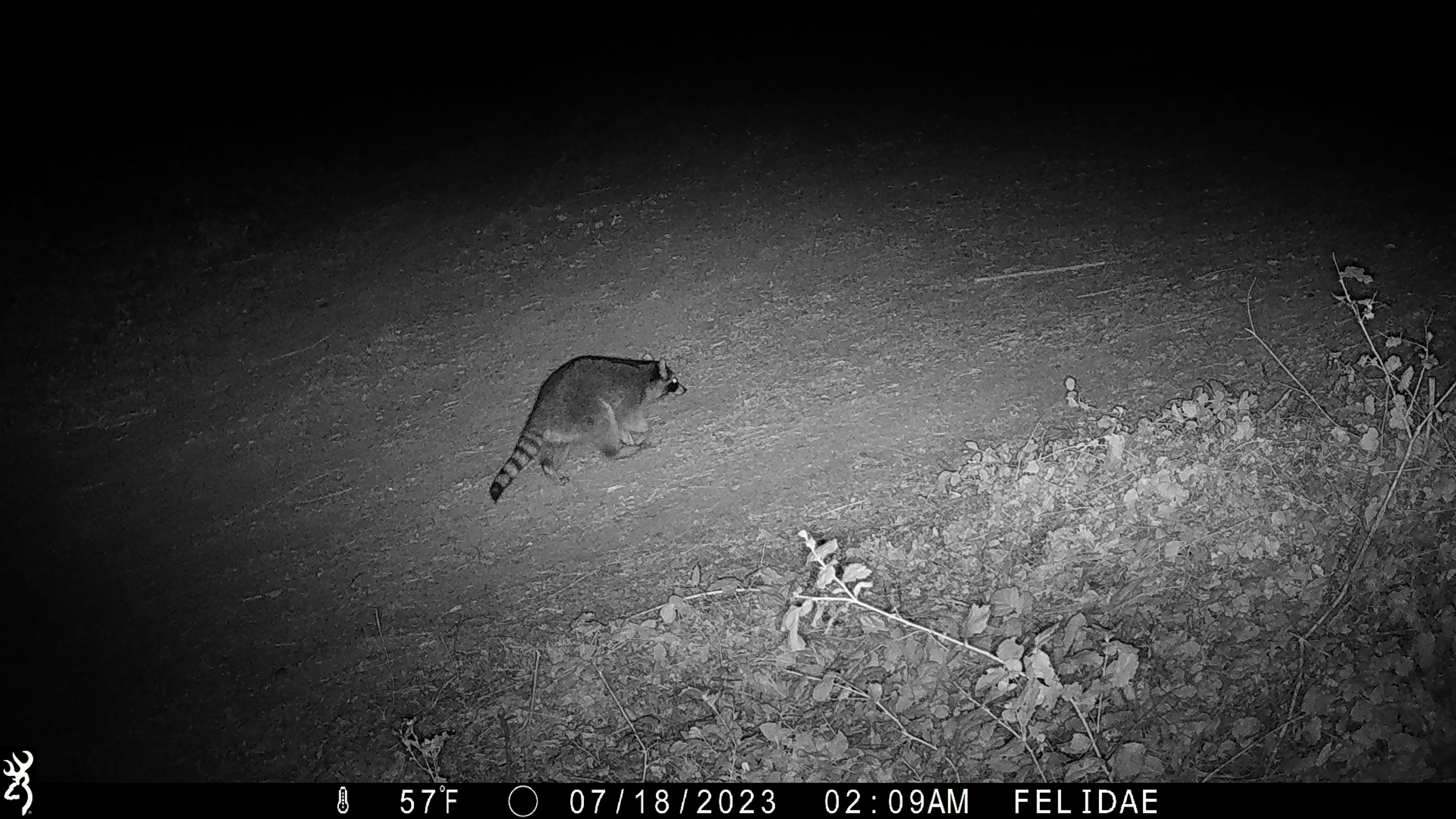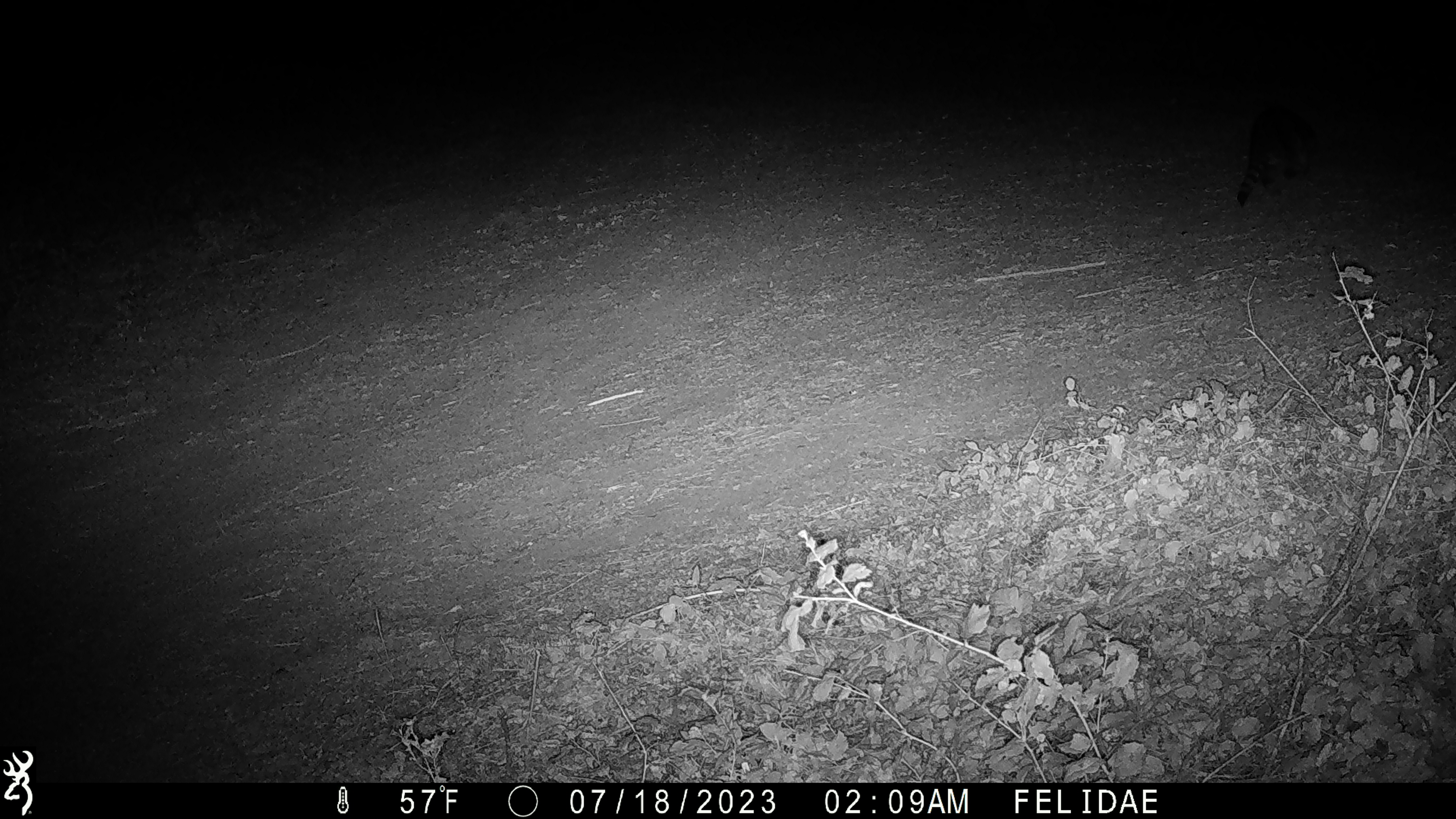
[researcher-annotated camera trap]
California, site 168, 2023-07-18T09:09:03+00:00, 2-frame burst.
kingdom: Animalia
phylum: Chordata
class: Mammalia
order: Carnivora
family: Procyonidae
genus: Procyon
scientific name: Procyon lotor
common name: raccoon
Raccoon (Procyon lotor).